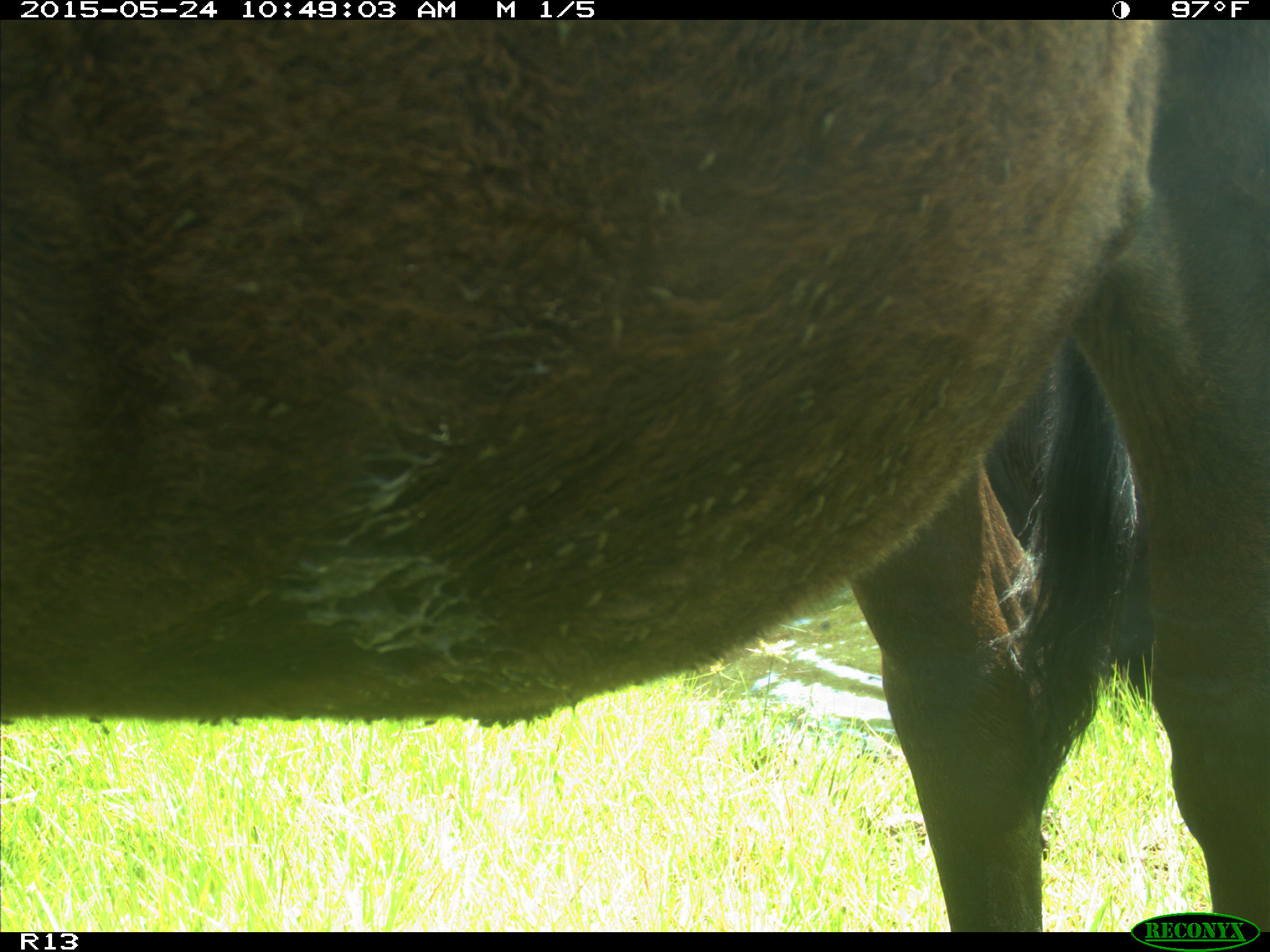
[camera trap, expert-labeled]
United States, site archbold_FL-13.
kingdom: Animalia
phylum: Chordata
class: Mammalia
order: Artiodactyla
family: Bovidae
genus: Bos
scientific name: Bos taurus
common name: domestic cow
Bos taurus (domestic cow).